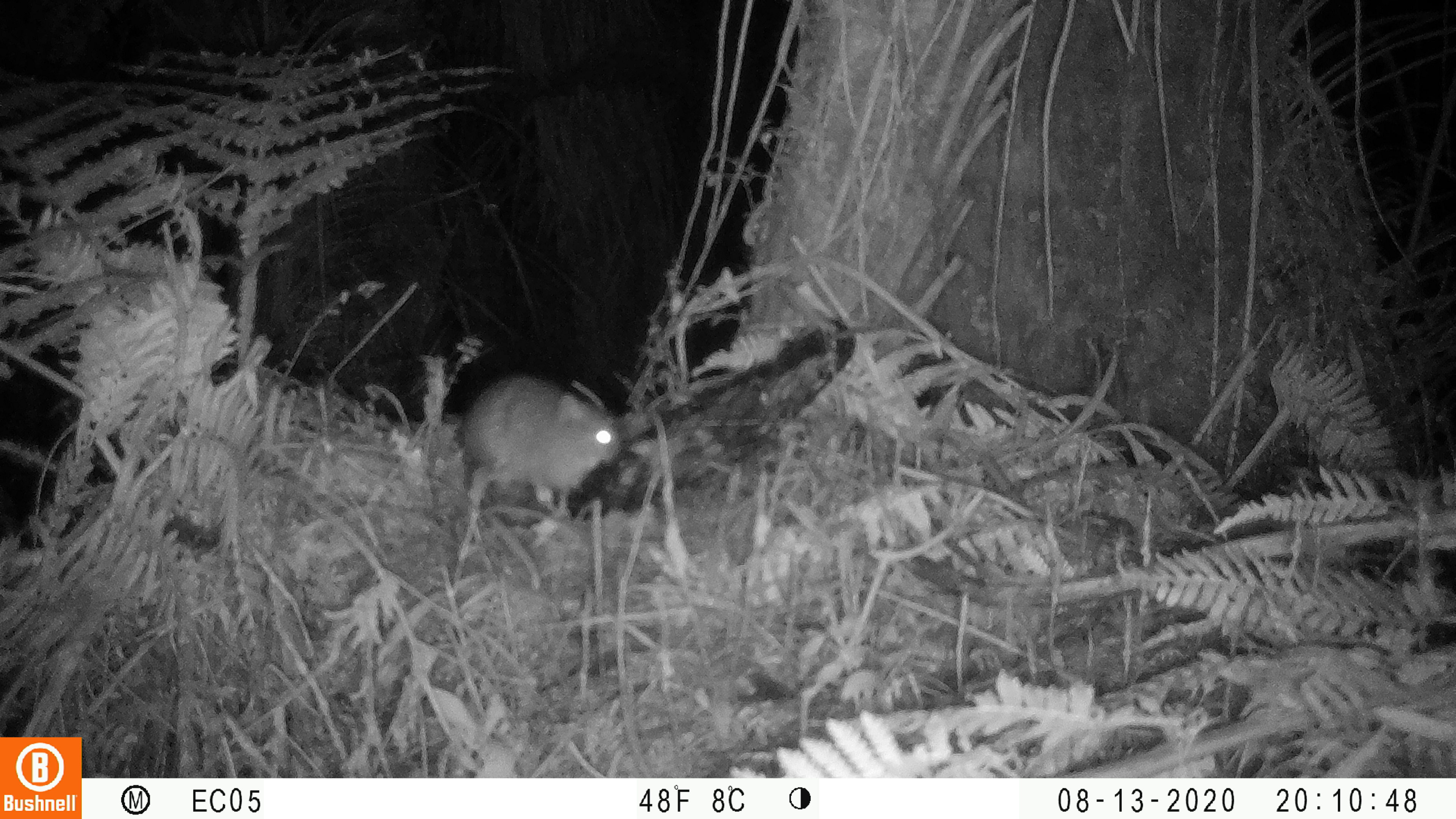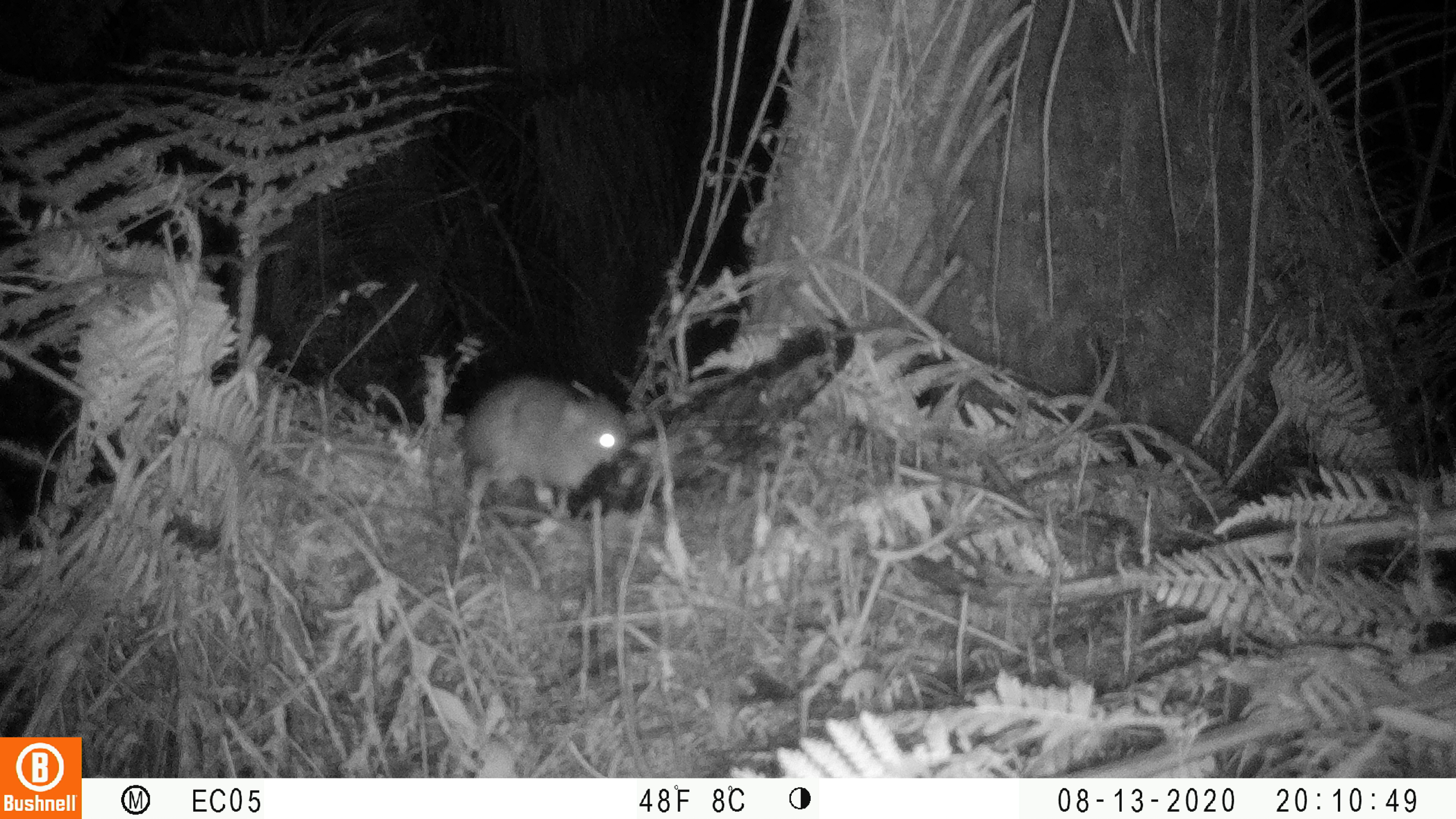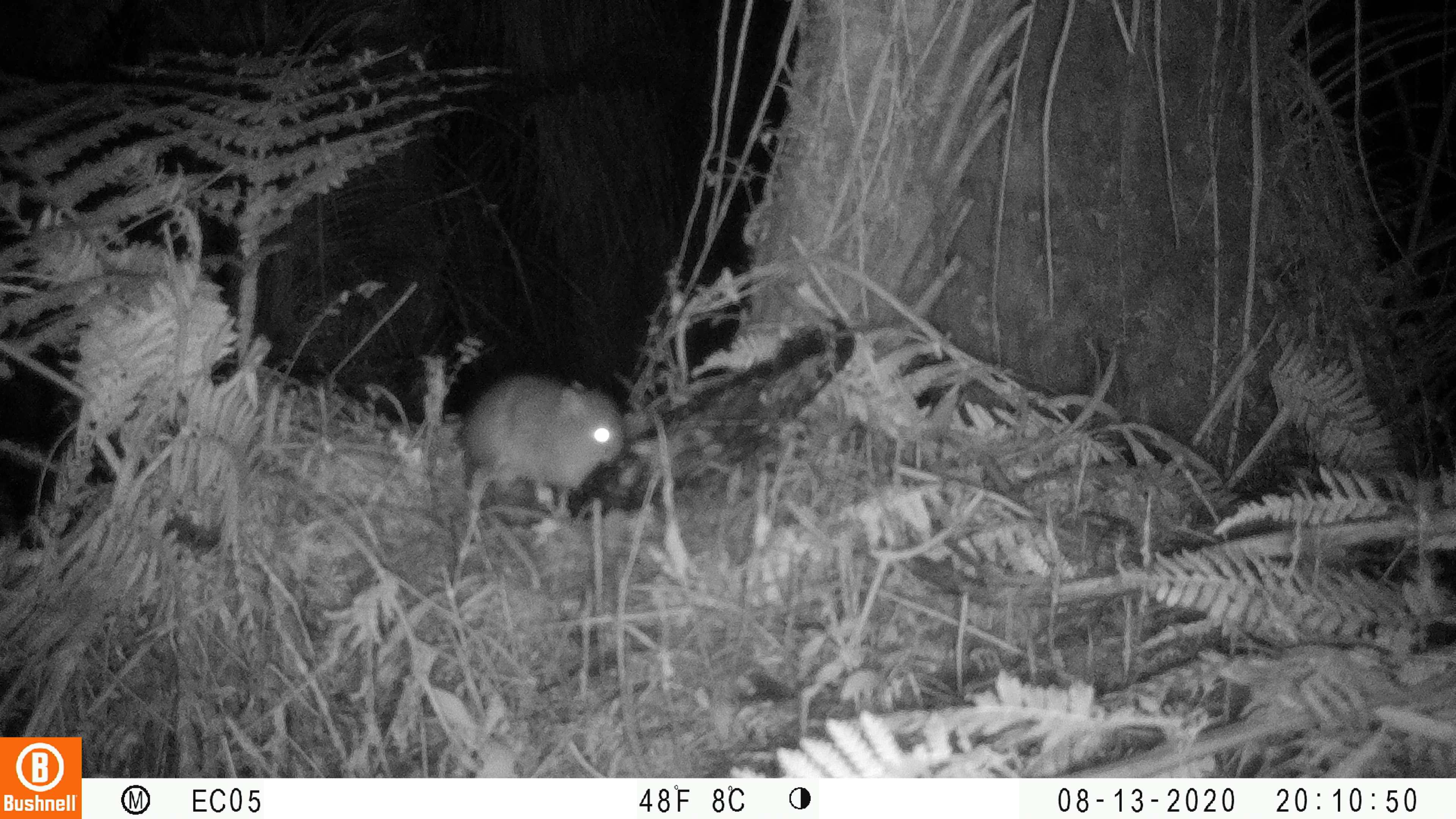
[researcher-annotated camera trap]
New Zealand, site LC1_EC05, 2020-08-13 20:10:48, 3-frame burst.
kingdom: Animalia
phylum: Chordata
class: Mammalia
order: Rodentia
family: Muridae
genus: Rattus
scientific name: Rattus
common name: rat